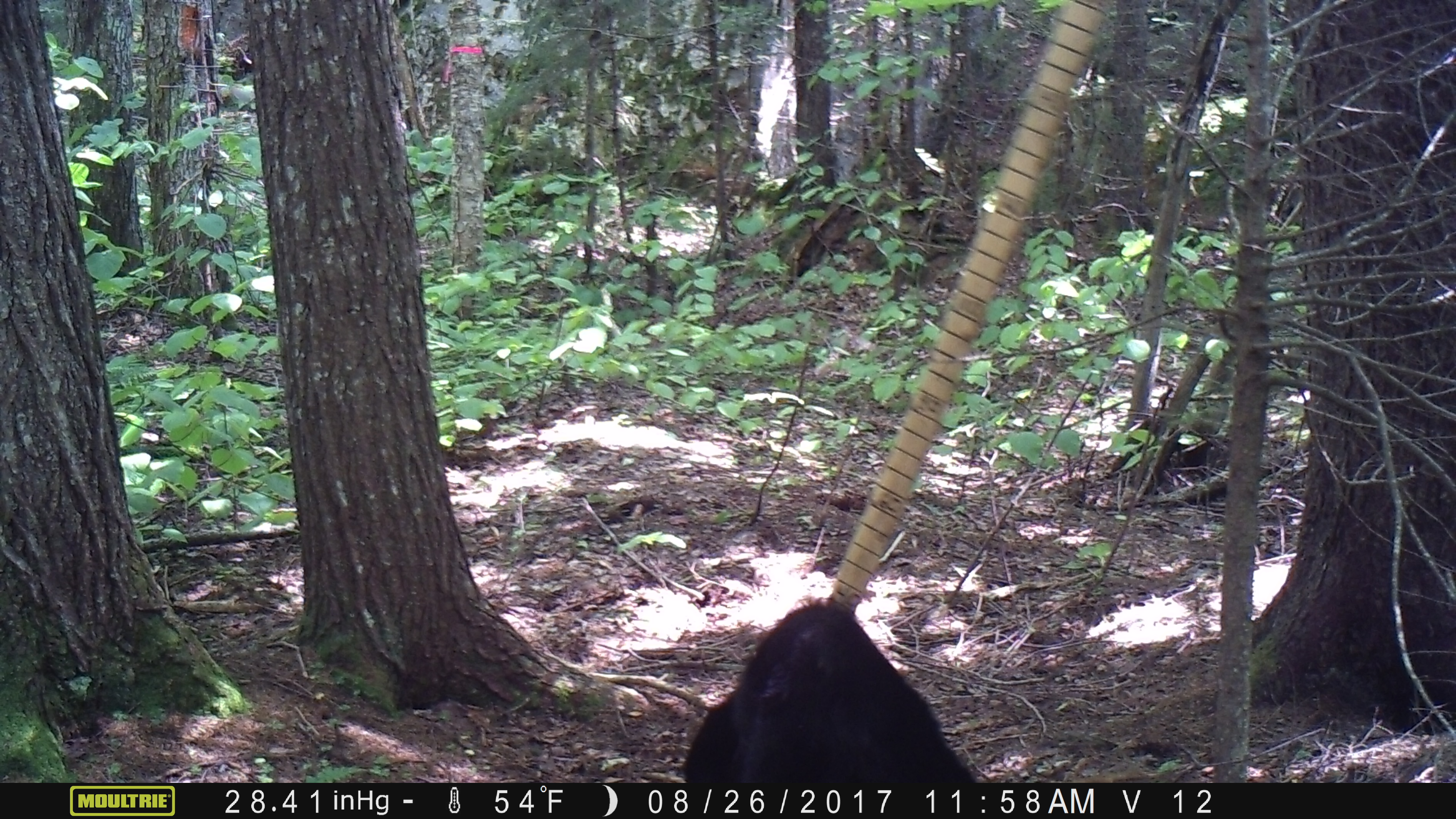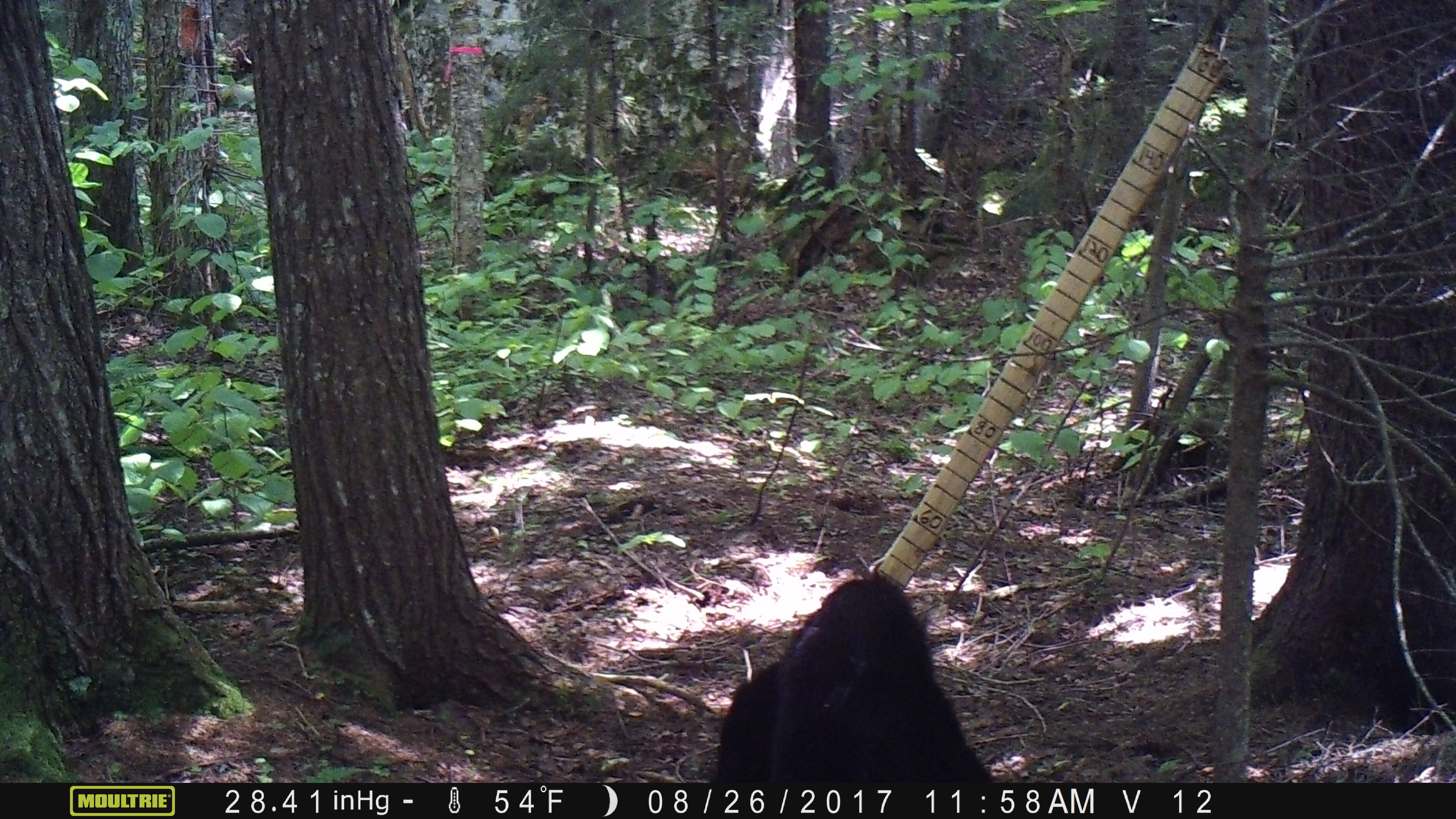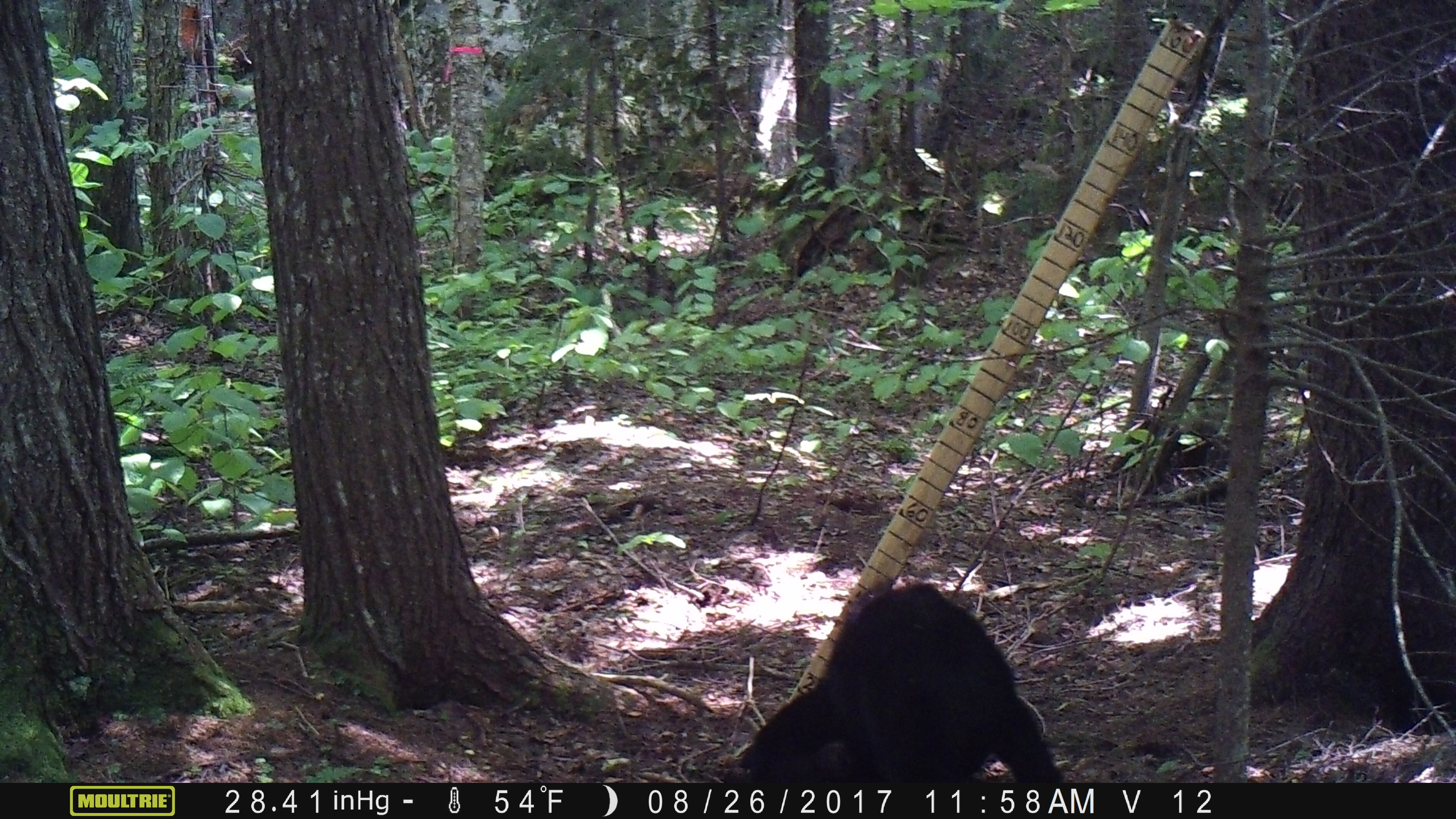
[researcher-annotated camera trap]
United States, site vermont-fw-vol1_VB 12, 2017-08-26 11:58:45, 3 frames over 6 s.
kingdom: Animalia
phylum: Chordata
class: Mammalia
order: Carnivora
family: Ursidae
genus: Ursus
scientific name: Ursus americanus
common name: black bear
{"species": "black bear (Ursus americanus)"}